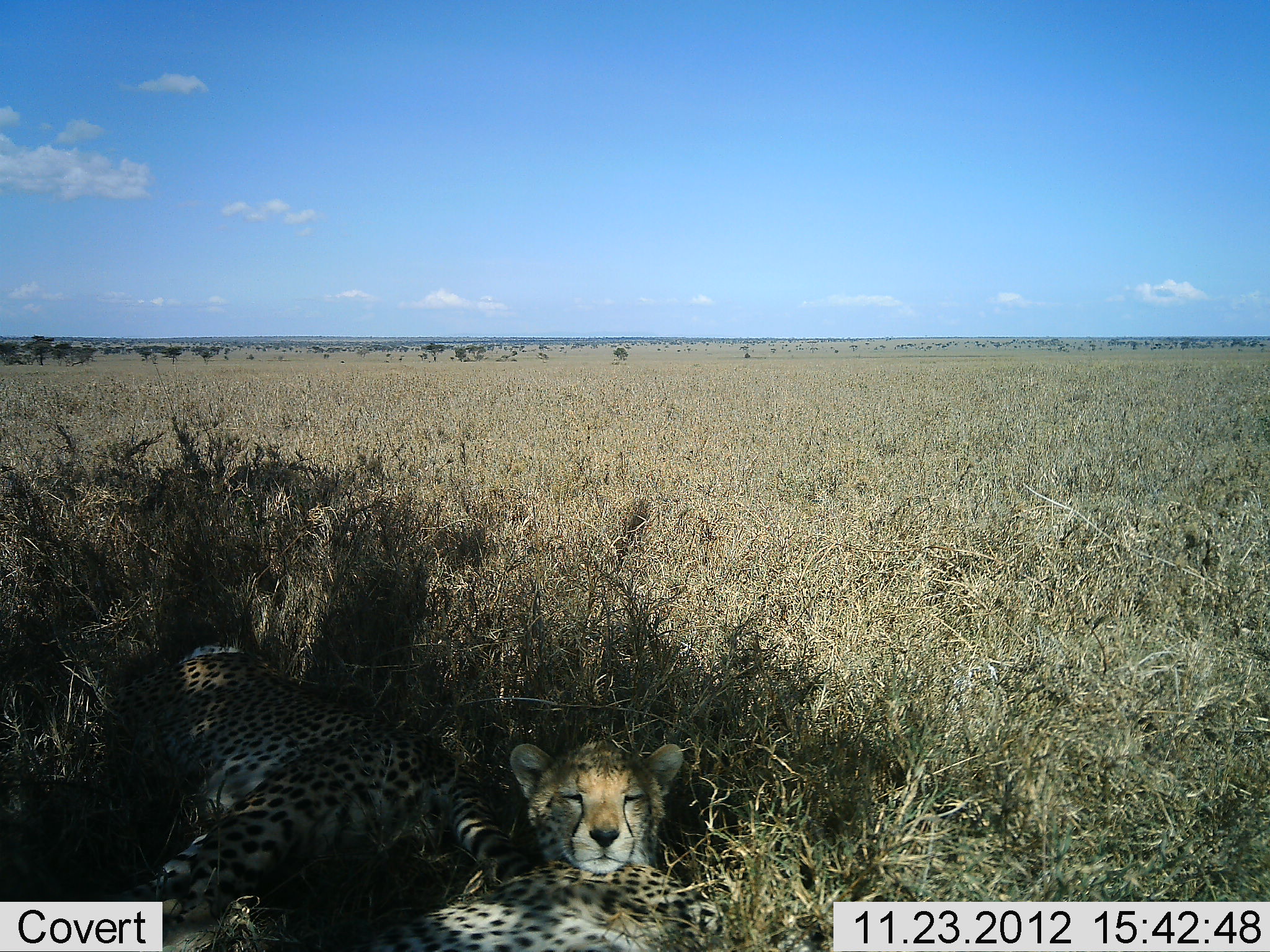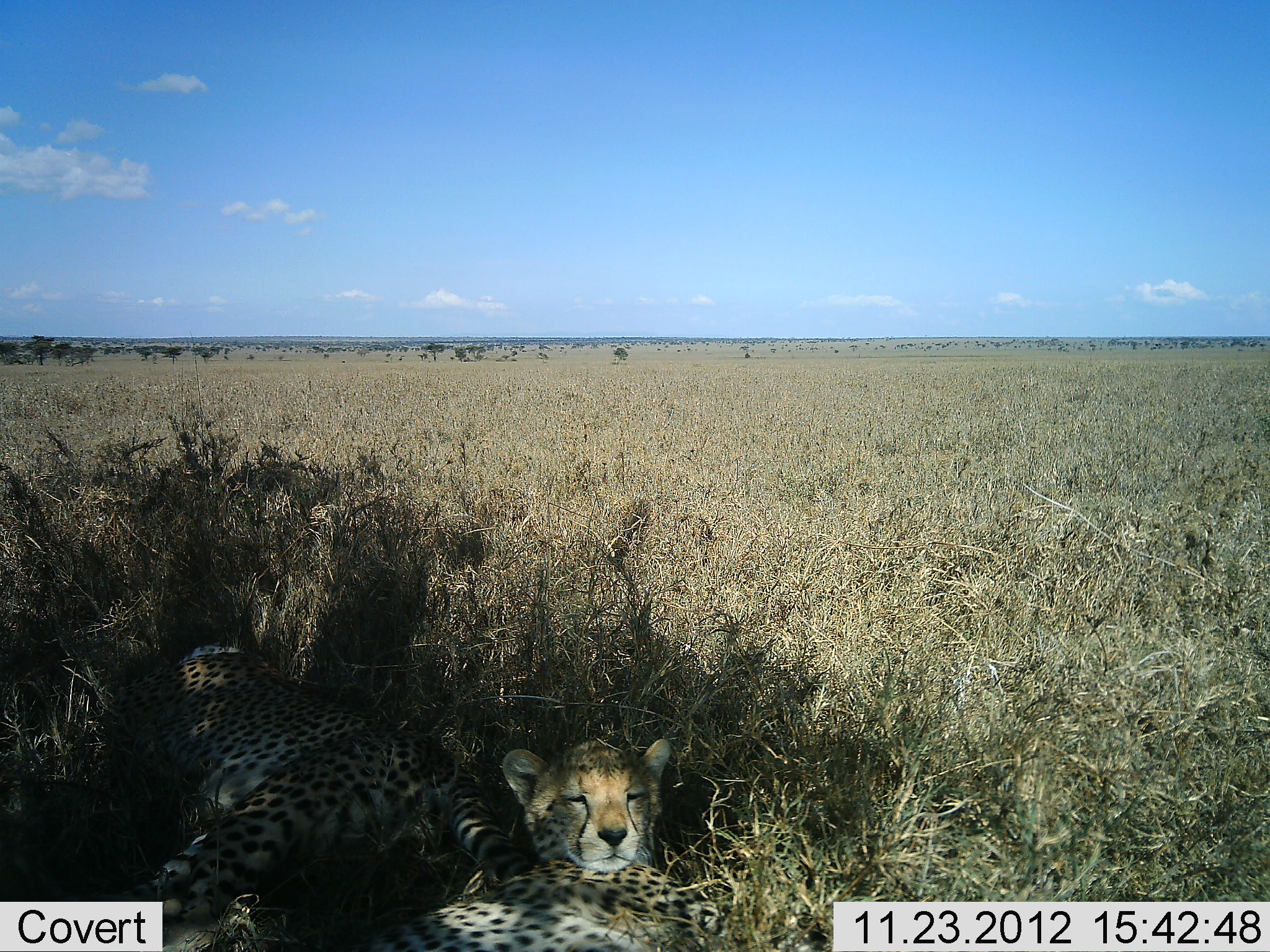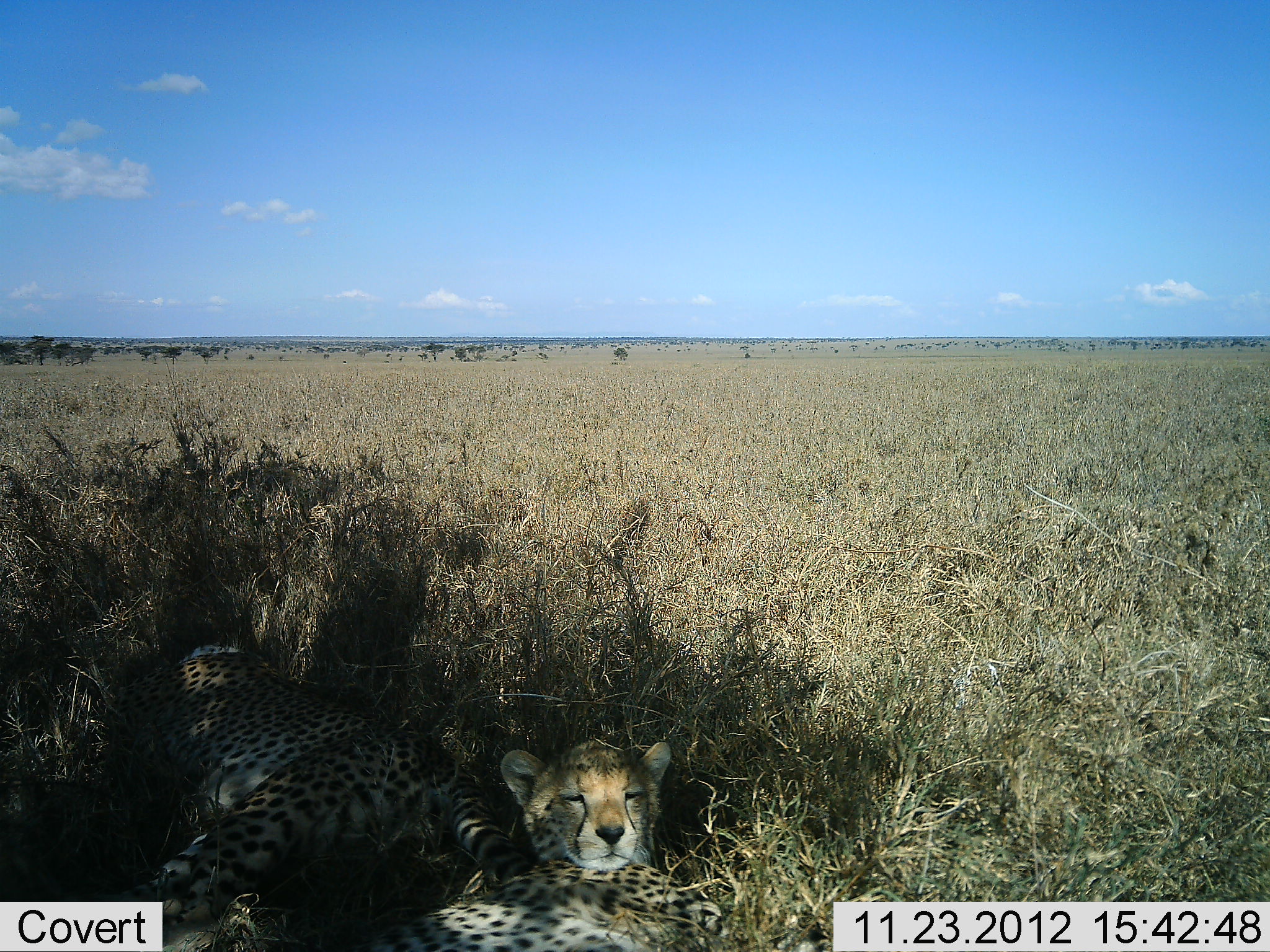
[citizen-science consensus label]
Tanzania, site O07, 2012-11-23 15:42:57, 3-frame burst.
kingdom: Animalia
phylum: Chordata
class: Mammalia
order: Carnivora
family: Felidae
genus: Acinonyx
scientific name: Acinonyx jubatus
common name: cheetah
Cheetah (Acinonyx jubatus), count 2. Behavior (volunteer vote fractions): standing 0%, resting 100%, moving 0%, interacting 0%. Young present (vote fraction): 0%. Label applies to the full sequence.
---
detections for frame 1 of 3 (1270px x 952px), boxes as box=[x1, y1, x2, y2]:
animal: box=[103, 641, 528, 952]; box=[373, 738, 724, 952]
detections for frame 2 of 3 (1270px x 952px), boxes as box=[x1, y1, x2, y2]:
animal: box=[93, 634, 529, 952]; box=[369, 736, 725, 952]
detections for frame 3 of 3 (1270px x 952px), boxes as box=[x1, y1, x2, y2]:
animal: box=[111, 639, 529, 952]; box=[370, 733, 722, 952]